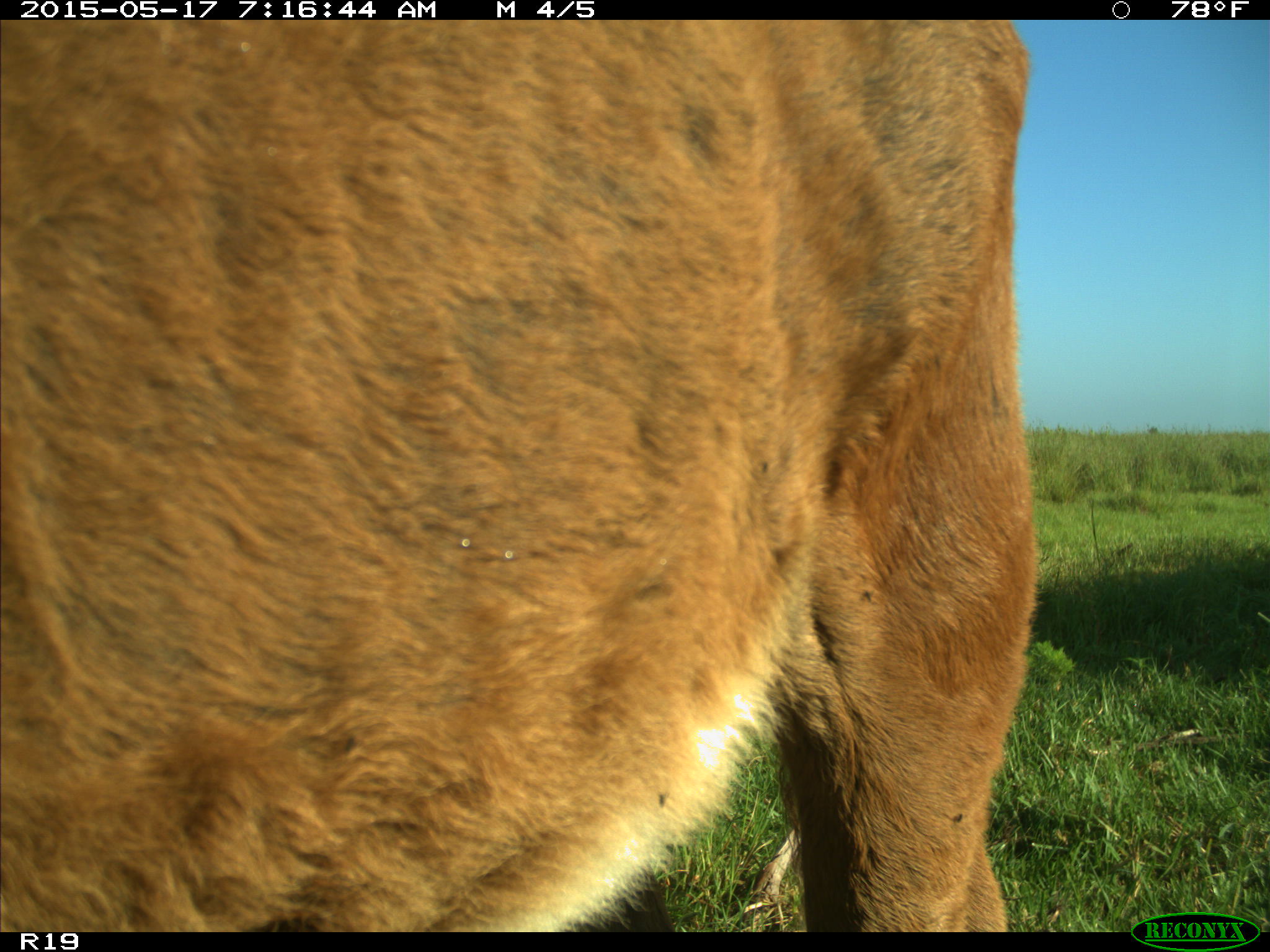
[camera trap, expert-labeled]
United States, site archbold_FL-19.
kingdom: Animalia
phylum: Chordata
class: Mammalia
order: Artiodactyla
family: Bovidae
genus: Bos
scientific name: Bos taurus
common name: domestic cow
Bos taurus (domestic cow).